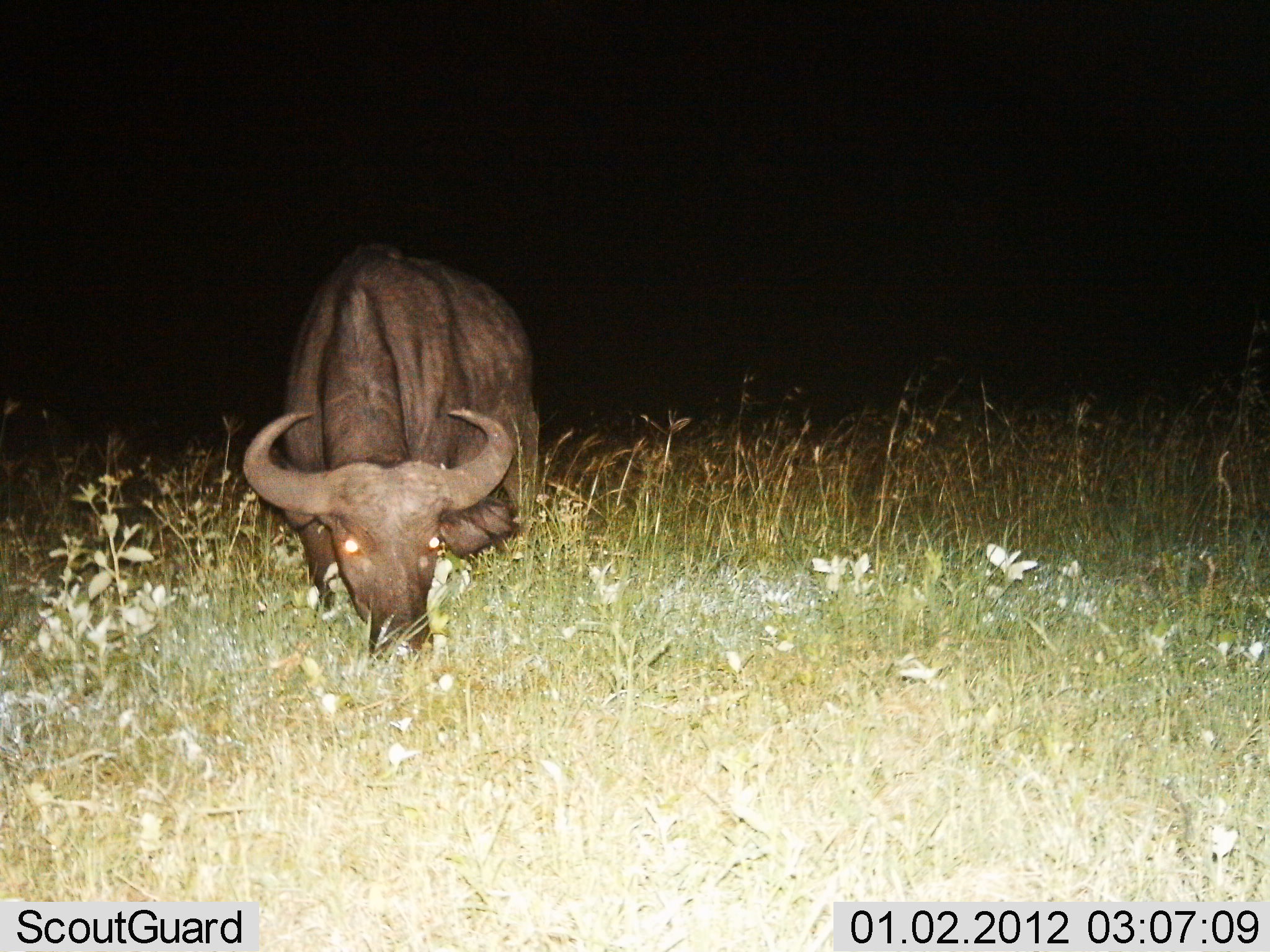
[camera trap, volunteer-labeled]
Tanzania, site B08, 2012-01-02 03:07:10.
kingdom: Animalia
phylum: Chordata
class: Mammalia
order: Artiodactyla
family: Bovidae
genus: Syncerus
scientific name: Syncerus caffer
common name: cape buffalo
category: buffalo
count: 1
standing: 15%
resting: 4%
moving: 0%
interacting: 0%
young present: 0%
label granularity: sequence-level